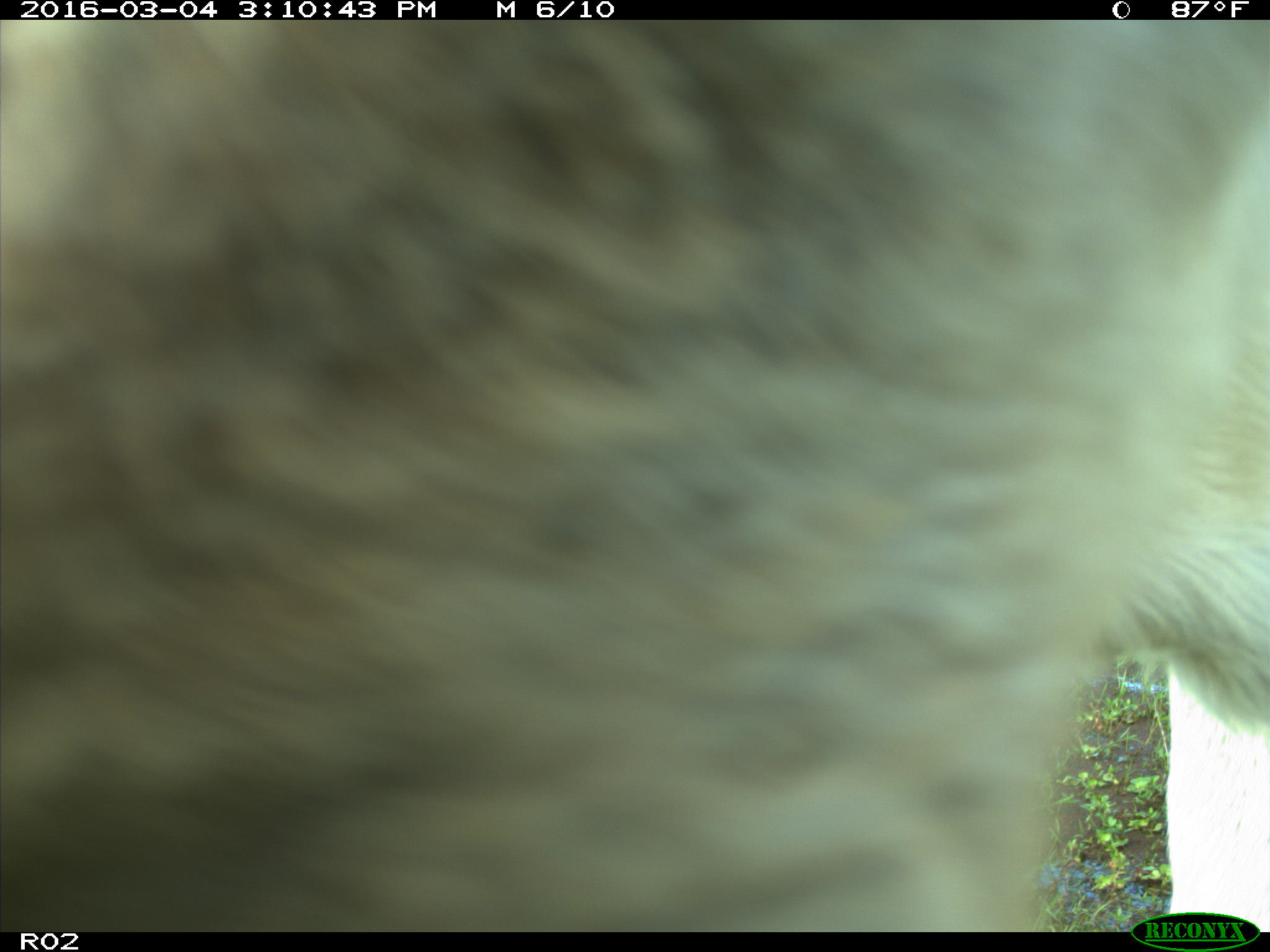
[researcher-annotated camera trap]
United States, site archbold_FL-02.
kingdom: Animalia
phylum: Chordata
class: Mammalia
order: Artiodactyla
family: Bovidae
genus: Bos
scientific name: Bos taurus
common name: domestic cow